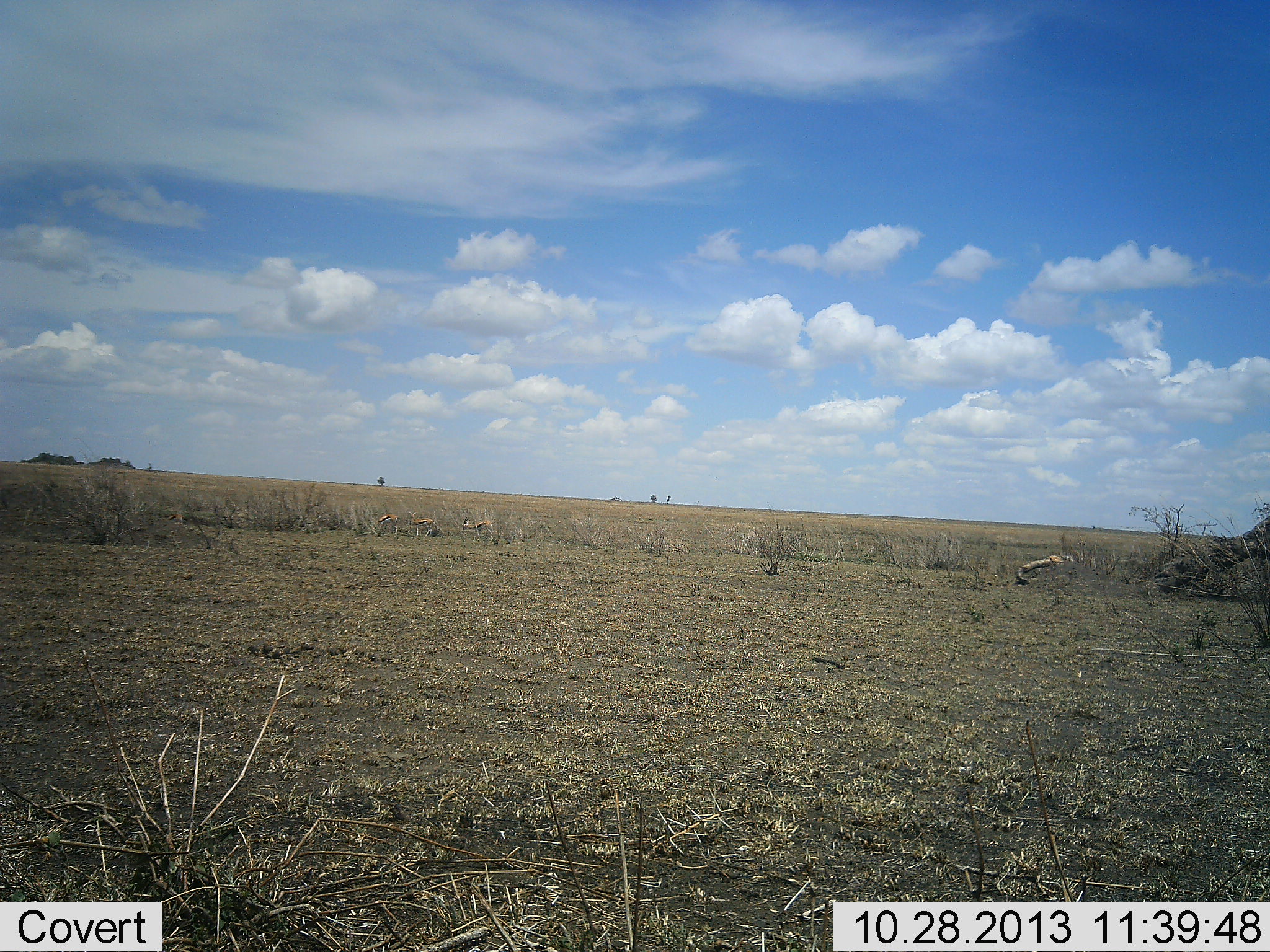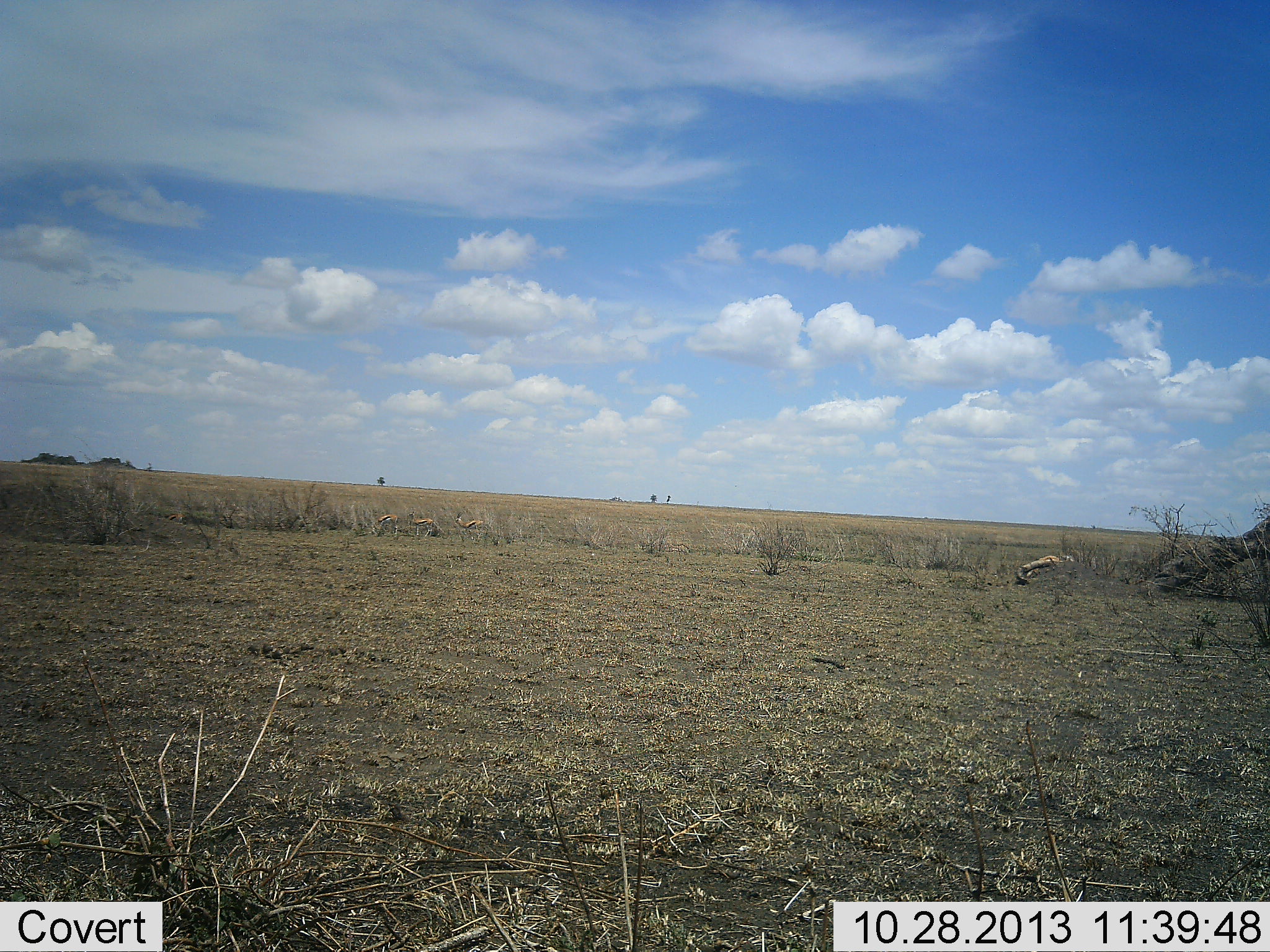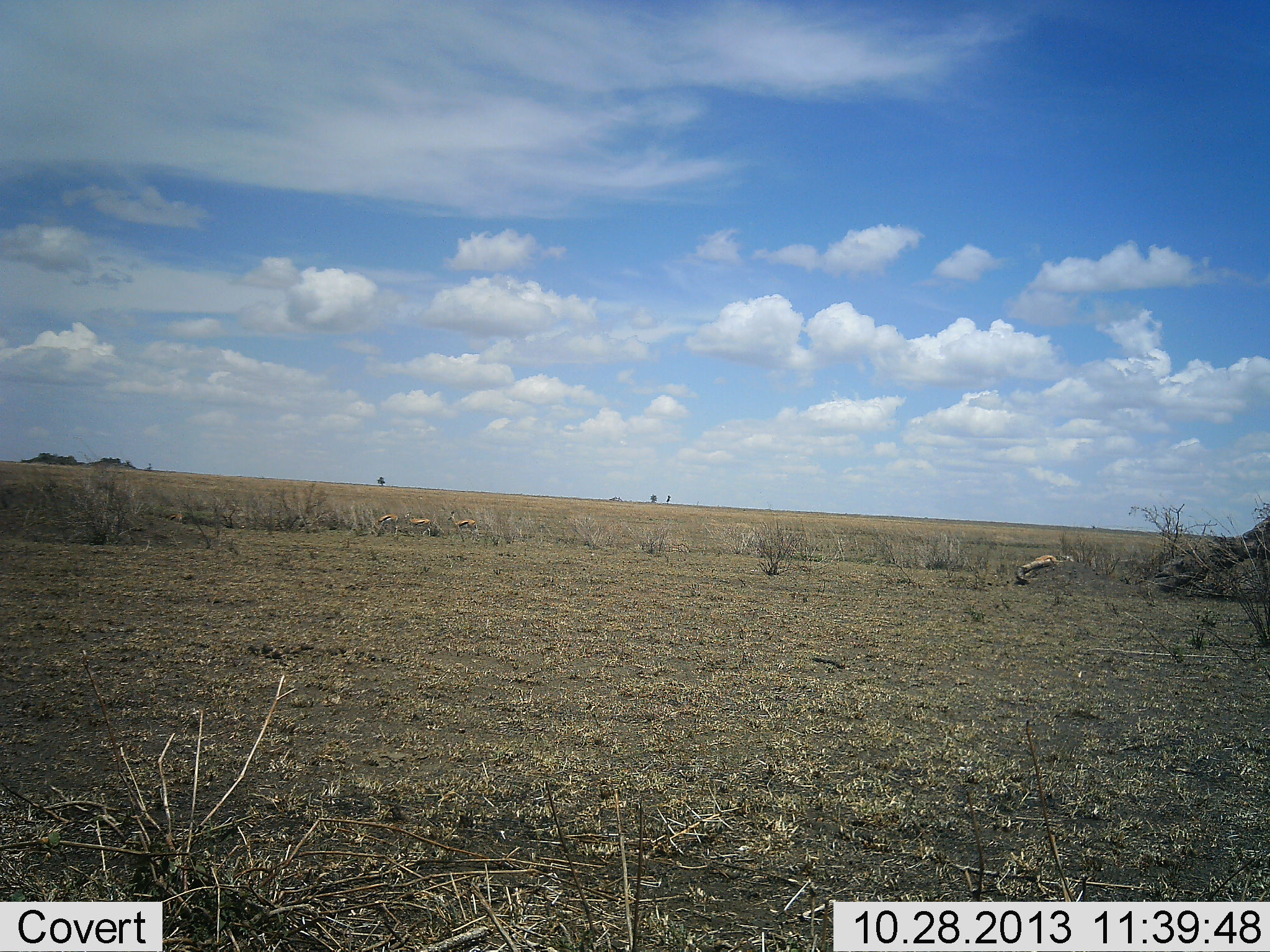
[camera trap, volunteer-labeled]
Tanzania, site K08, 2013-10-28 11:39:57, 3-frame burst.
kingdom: Animalia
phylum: Chordata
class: Mammalia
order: Artiodactyla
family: Bovidae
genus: Eudorcas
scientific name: Eudorcas thomsonii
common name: thomson's gazelle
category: gazellethomsons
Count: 4.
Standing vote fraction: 40%.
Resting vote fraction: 0%.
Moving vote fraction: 30%.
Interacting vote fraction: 0%.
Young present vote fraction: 0%.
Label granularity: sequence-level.